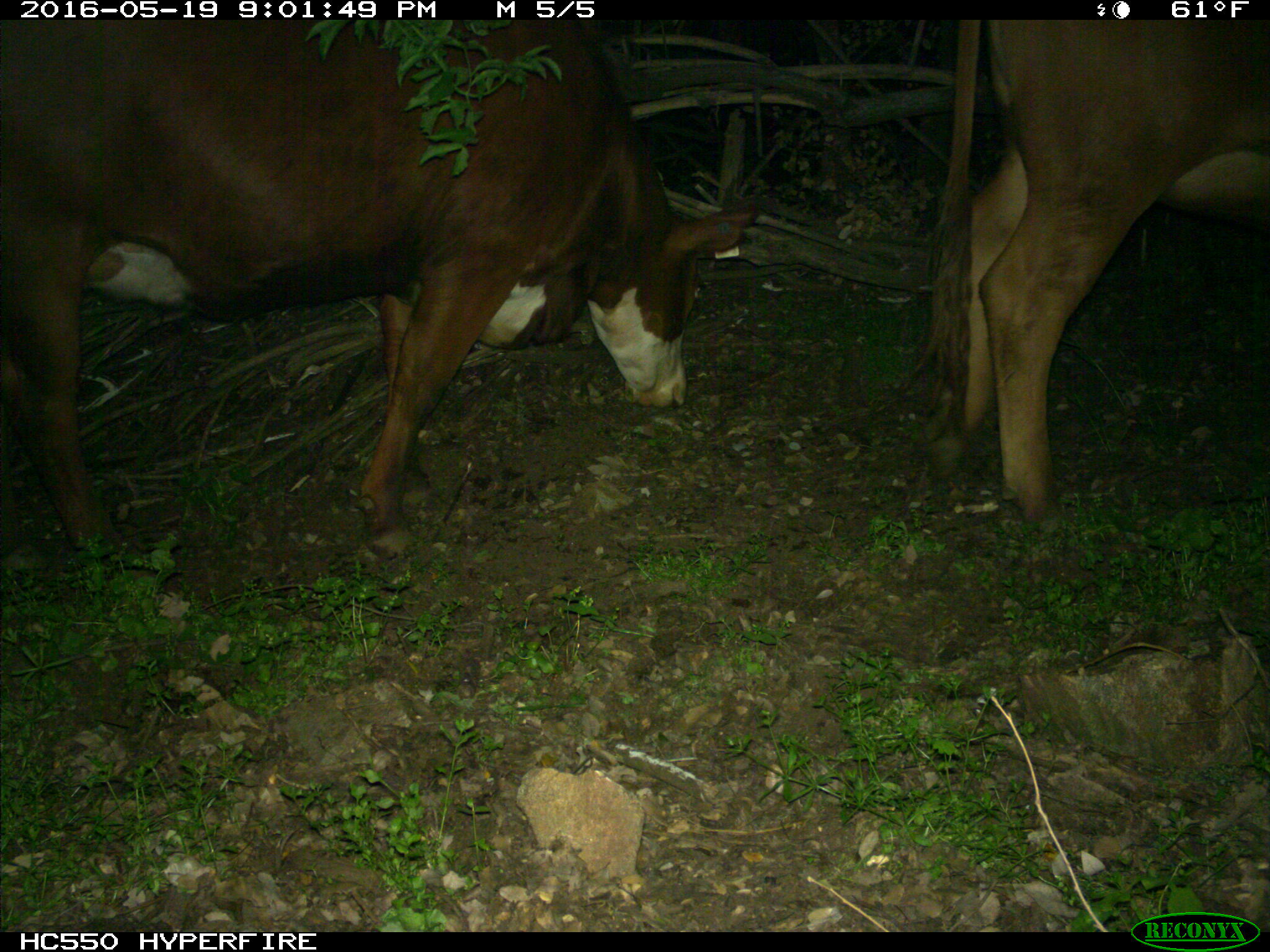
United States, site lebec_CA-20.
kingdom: Animalia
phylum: Chordata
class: Mammalia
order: Artiodactyla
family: Bovidae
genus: Bos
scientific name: Bos taurus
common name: domestic cow